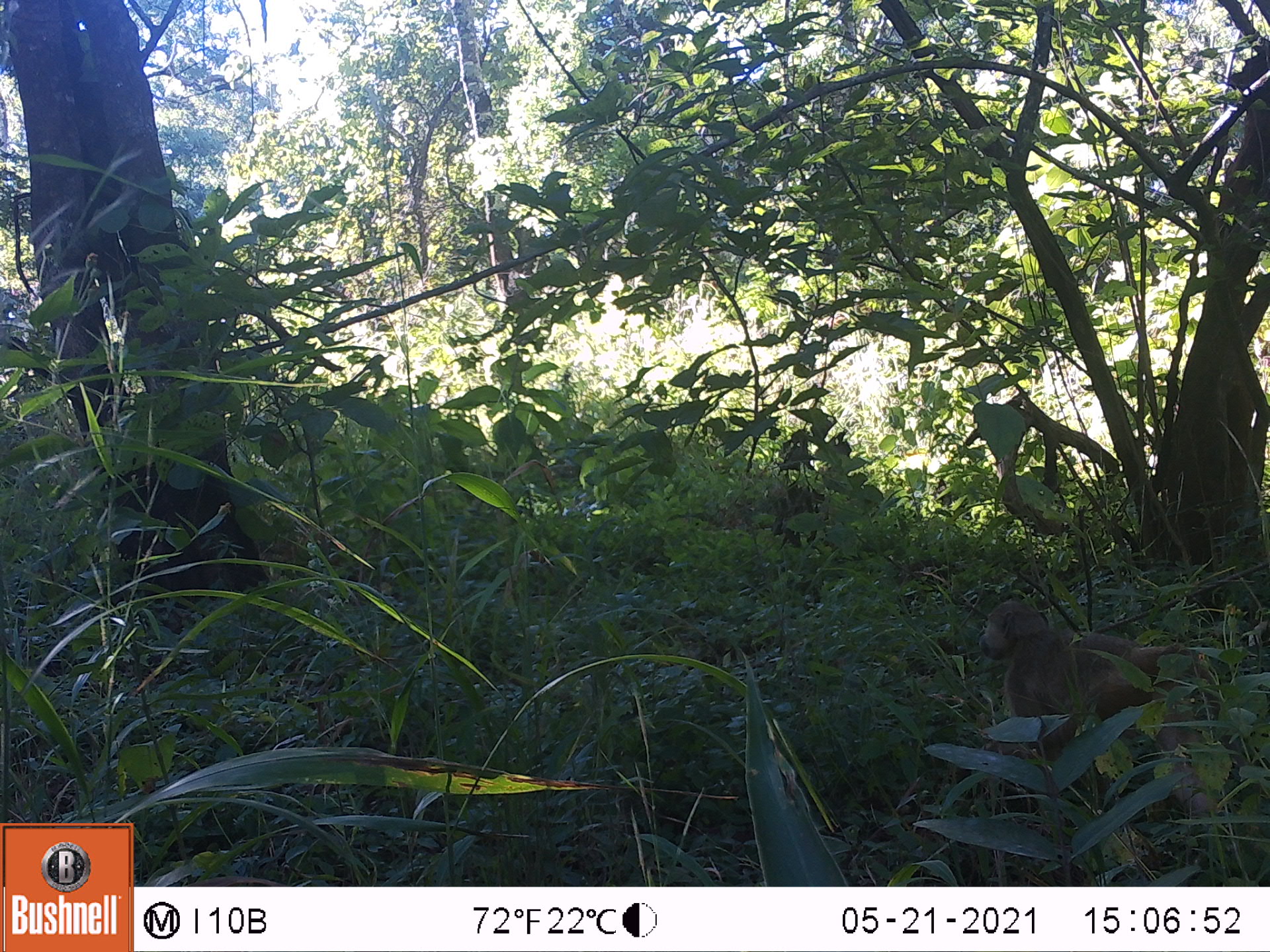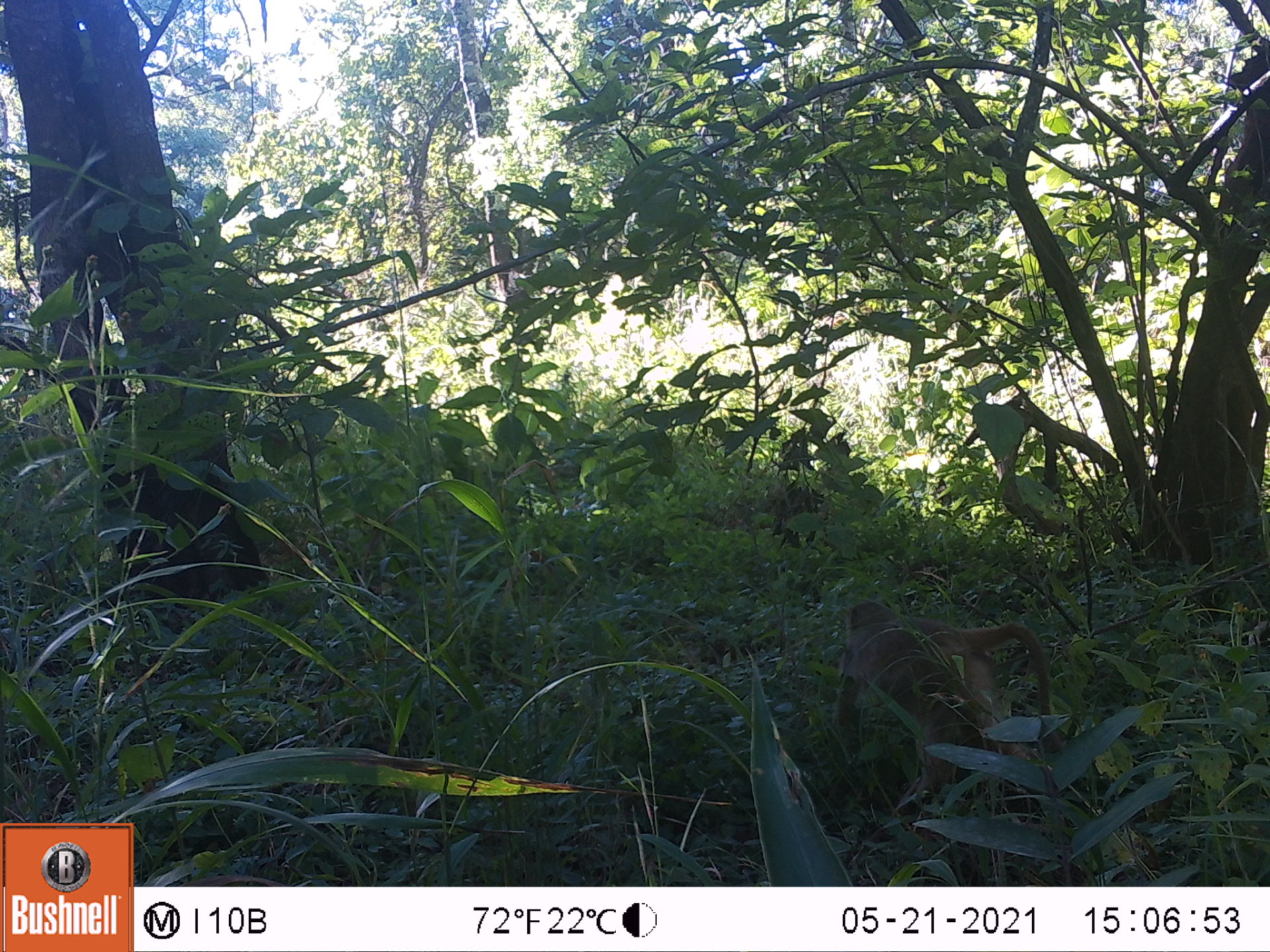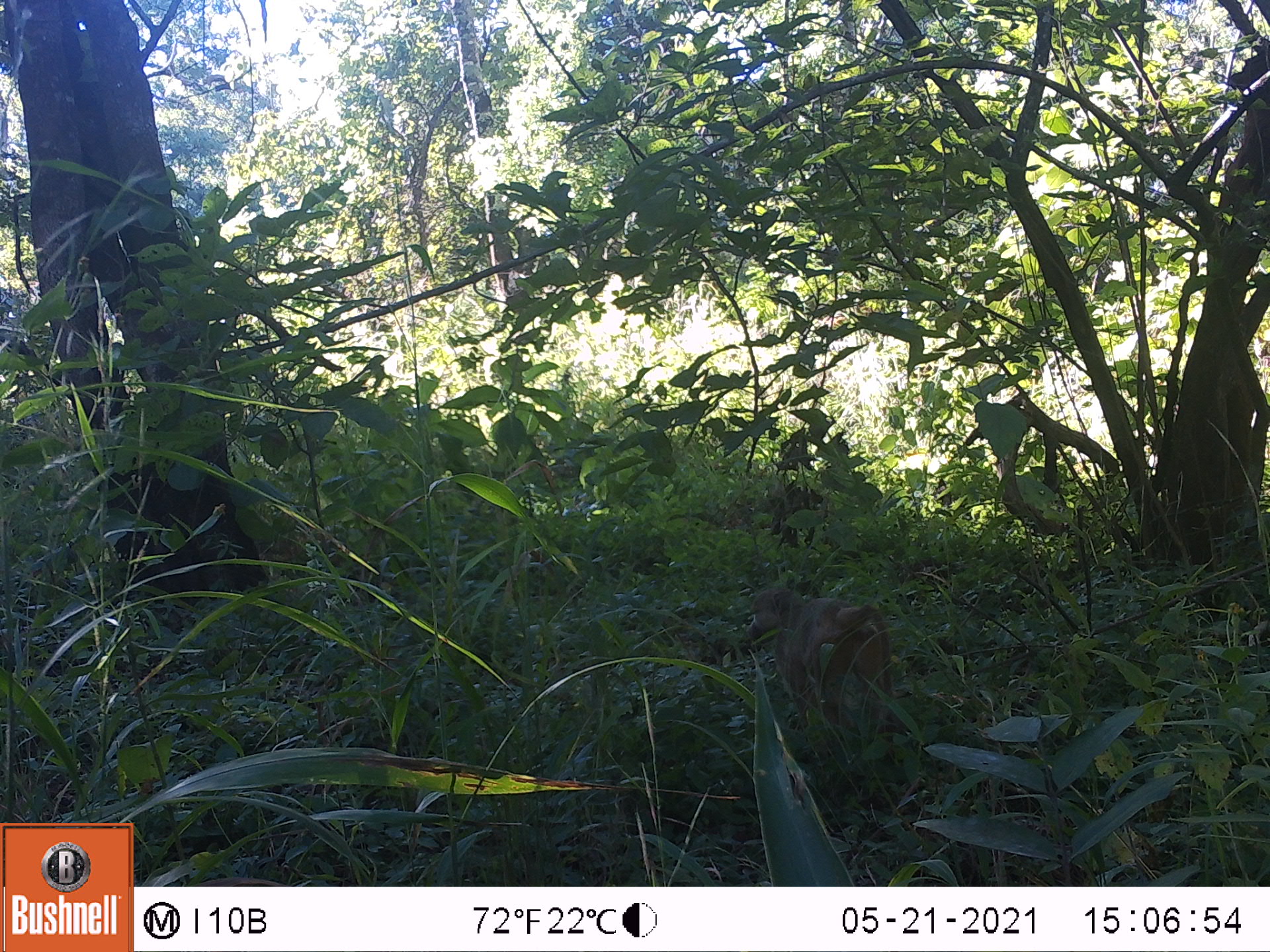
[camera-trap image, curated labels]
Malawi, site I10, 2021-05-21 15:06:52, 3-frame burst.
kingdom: Animalia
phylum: Chordata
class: Mammalia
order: Primates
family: Cercopithecidae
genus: Papio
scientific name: Papio cynocephalus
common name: yellow baboon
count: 1